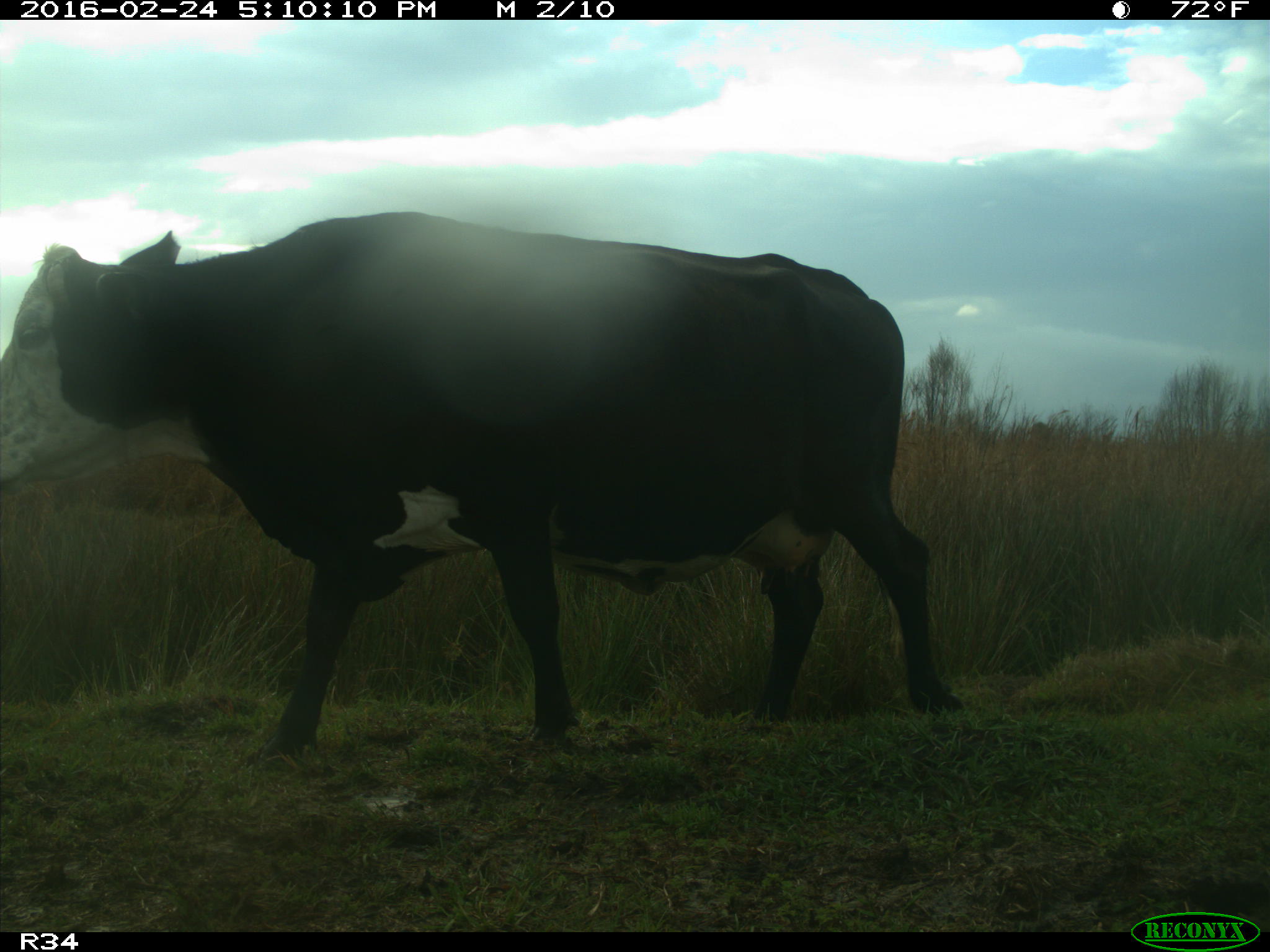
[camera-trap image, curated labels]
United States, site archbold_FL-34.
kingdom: Animalia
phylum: Chordata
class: Mammalia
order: Artiodactyla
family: Bovidae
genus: Bos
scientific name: Bos taurus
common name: domestic cow